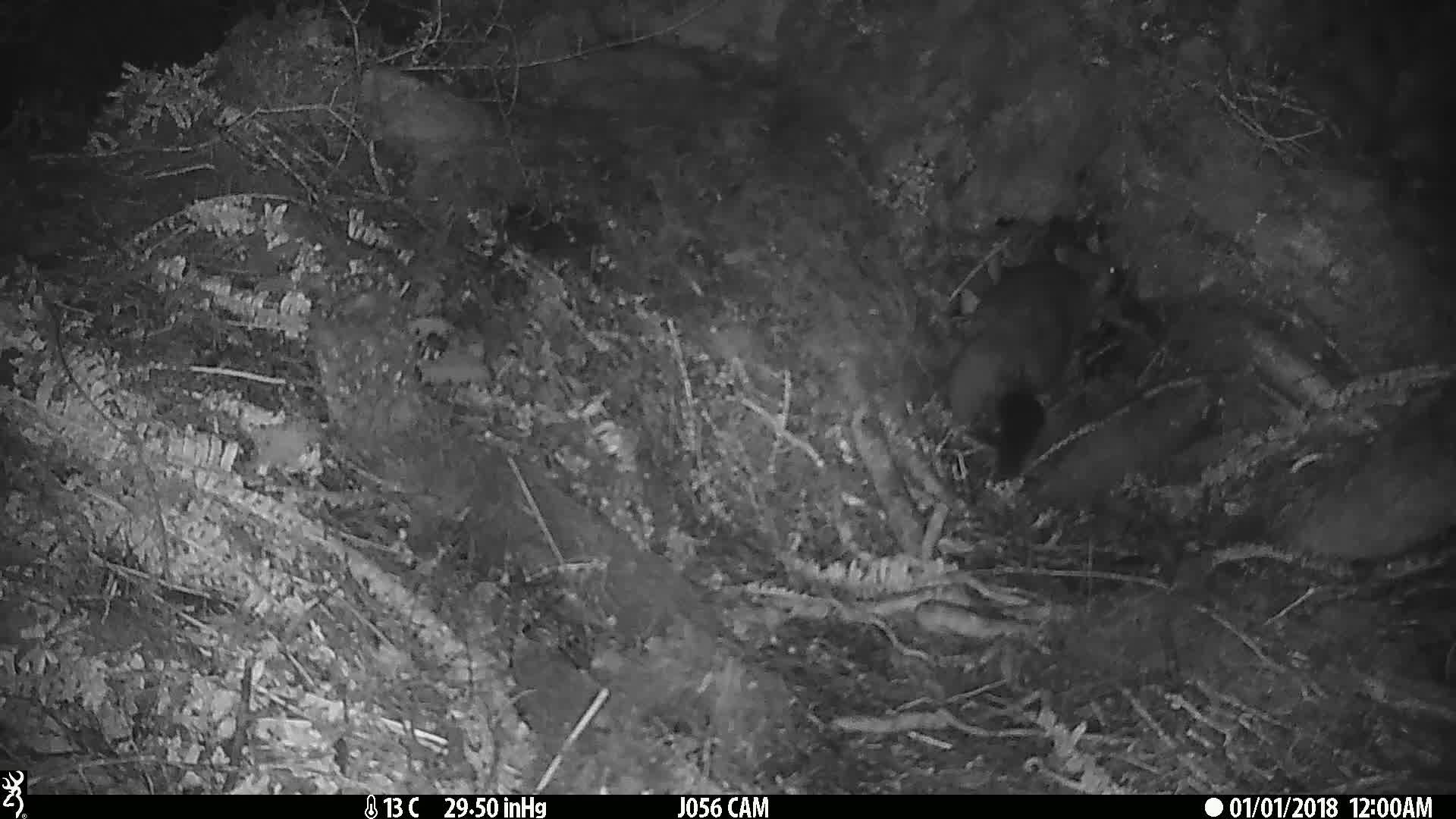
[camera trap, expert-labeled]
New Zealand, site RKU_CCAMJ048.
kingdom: Animalia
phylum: Chordata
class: Mammalia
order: Diprotodontia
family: Phalangeridae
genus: Trichosurus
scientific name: Trichosurus vulpecula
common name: common brushtail possum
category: possum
Possum (common brushtail possum) (Trichosurus vulpecula).